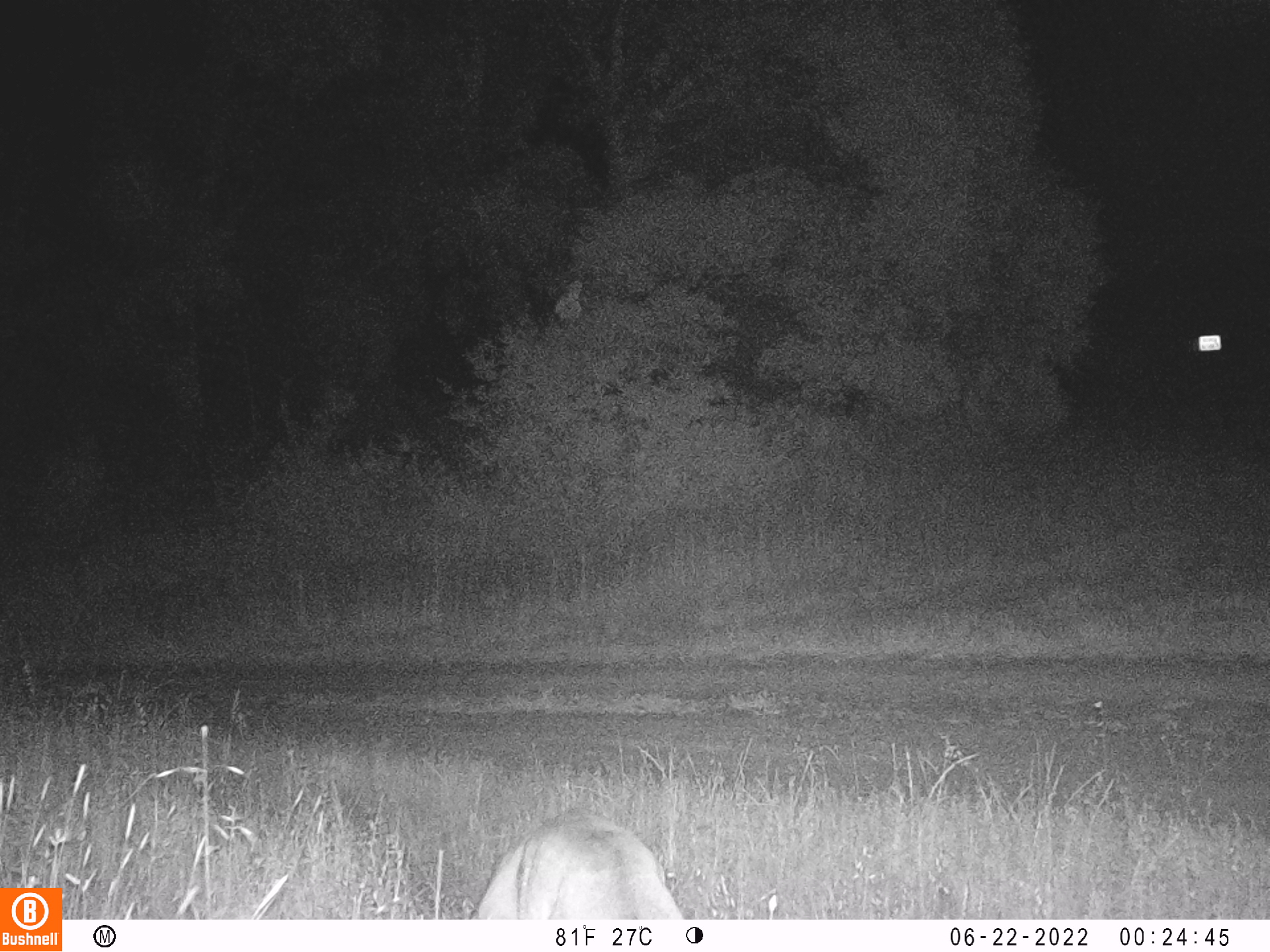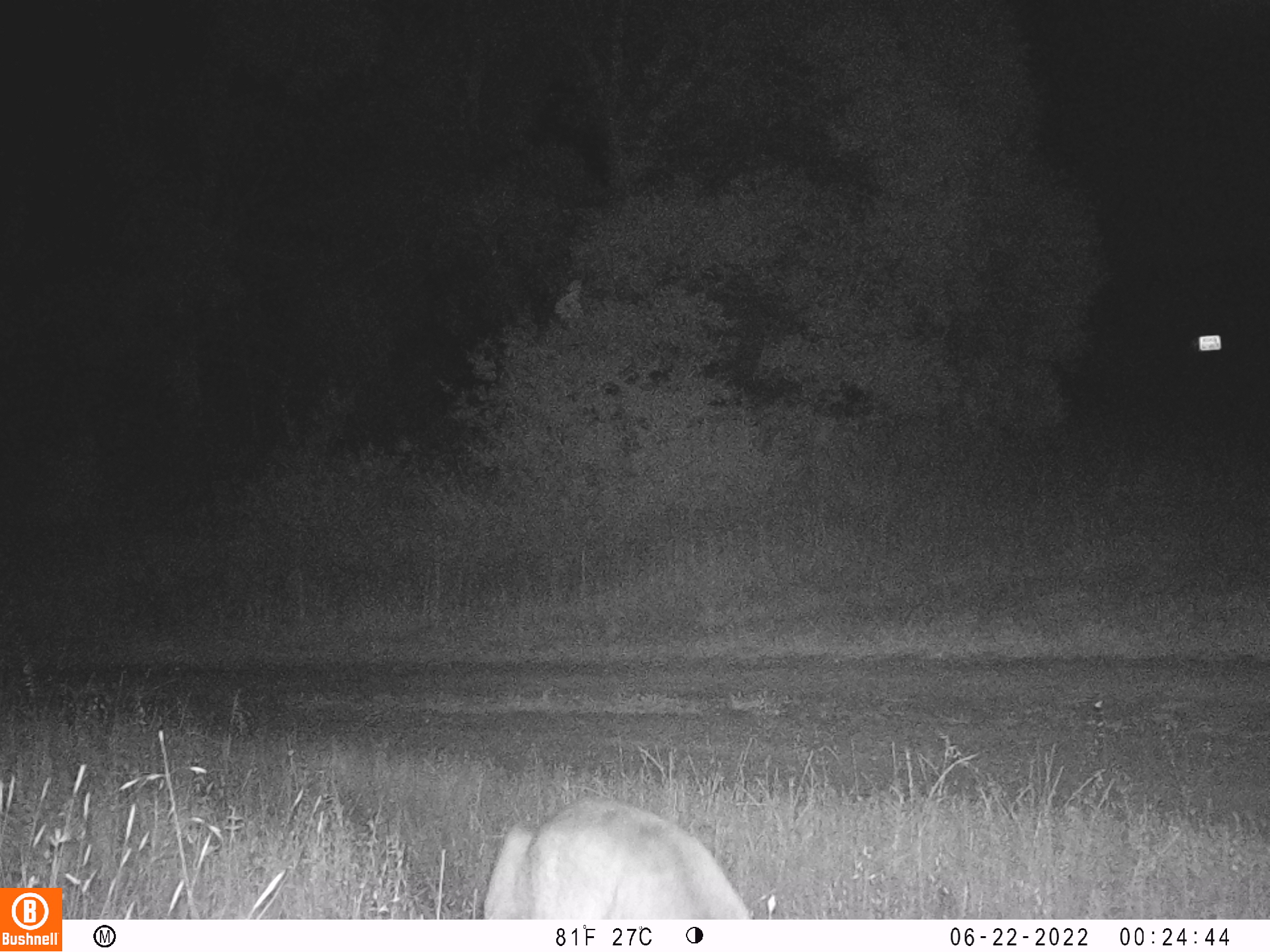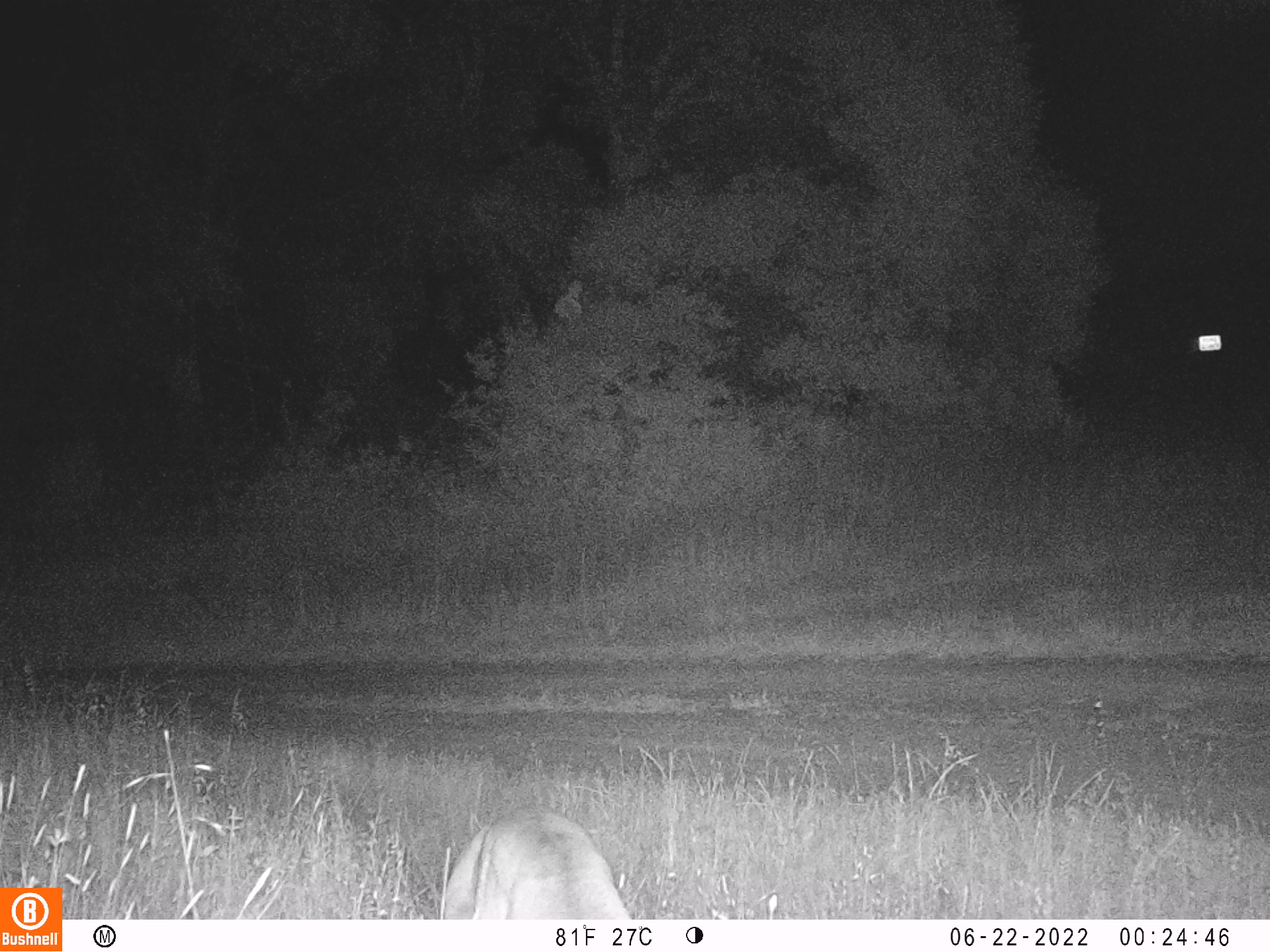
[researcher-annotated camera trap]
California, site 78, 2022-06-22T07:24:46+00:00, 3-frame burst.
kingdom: Animalia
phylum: Chordata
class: Mammalia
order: Carnivora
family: Felidae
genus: Puma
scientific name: Puma concolor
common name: puma